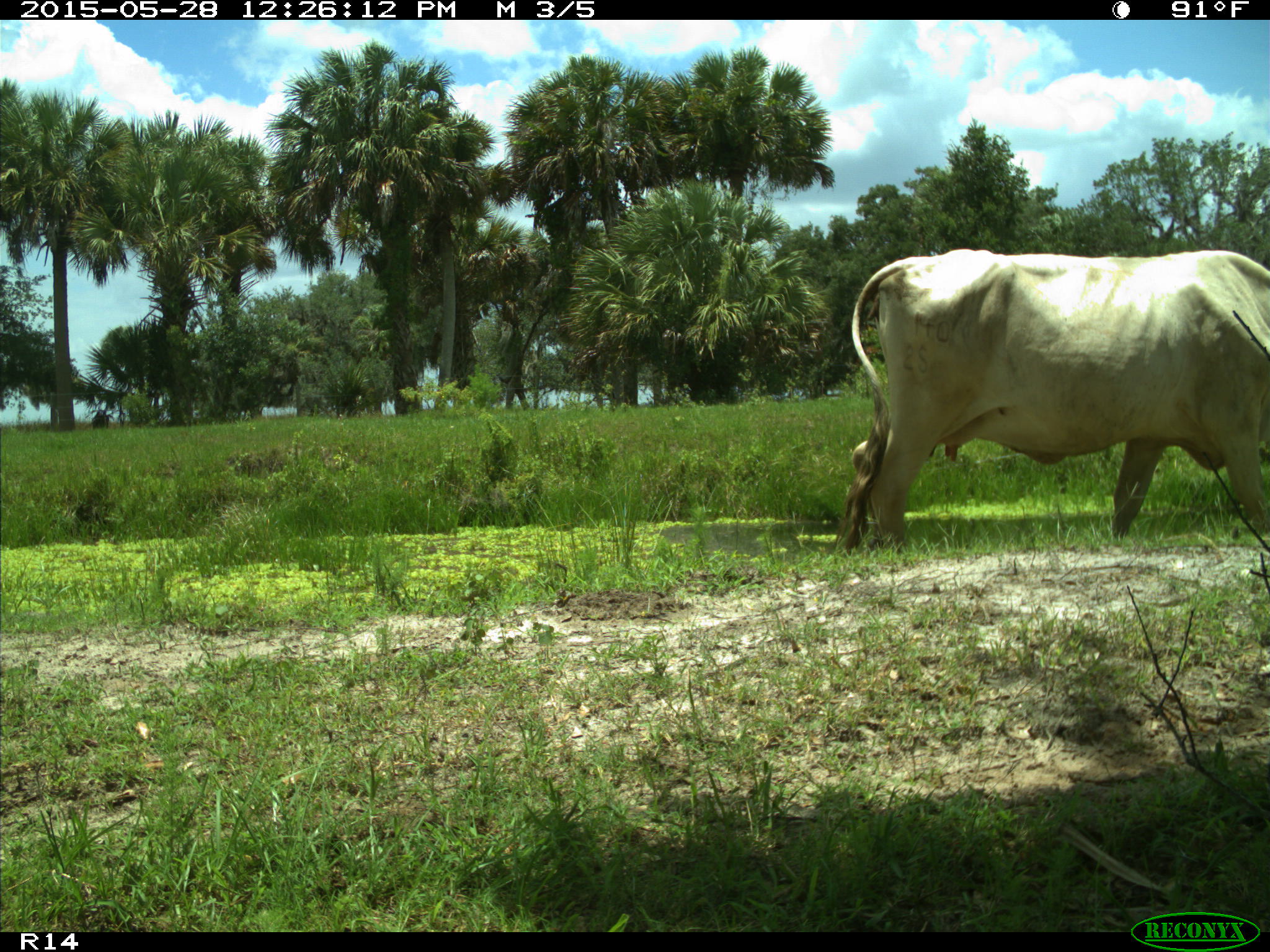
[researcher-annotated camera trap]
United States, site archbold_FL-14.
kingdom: Animalia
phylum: Chordata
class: Mammalia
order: Artiodactyla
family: Bovidae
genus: Bos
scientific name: Bos taurus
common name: domestic cow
Bos taurus (domestic cow).